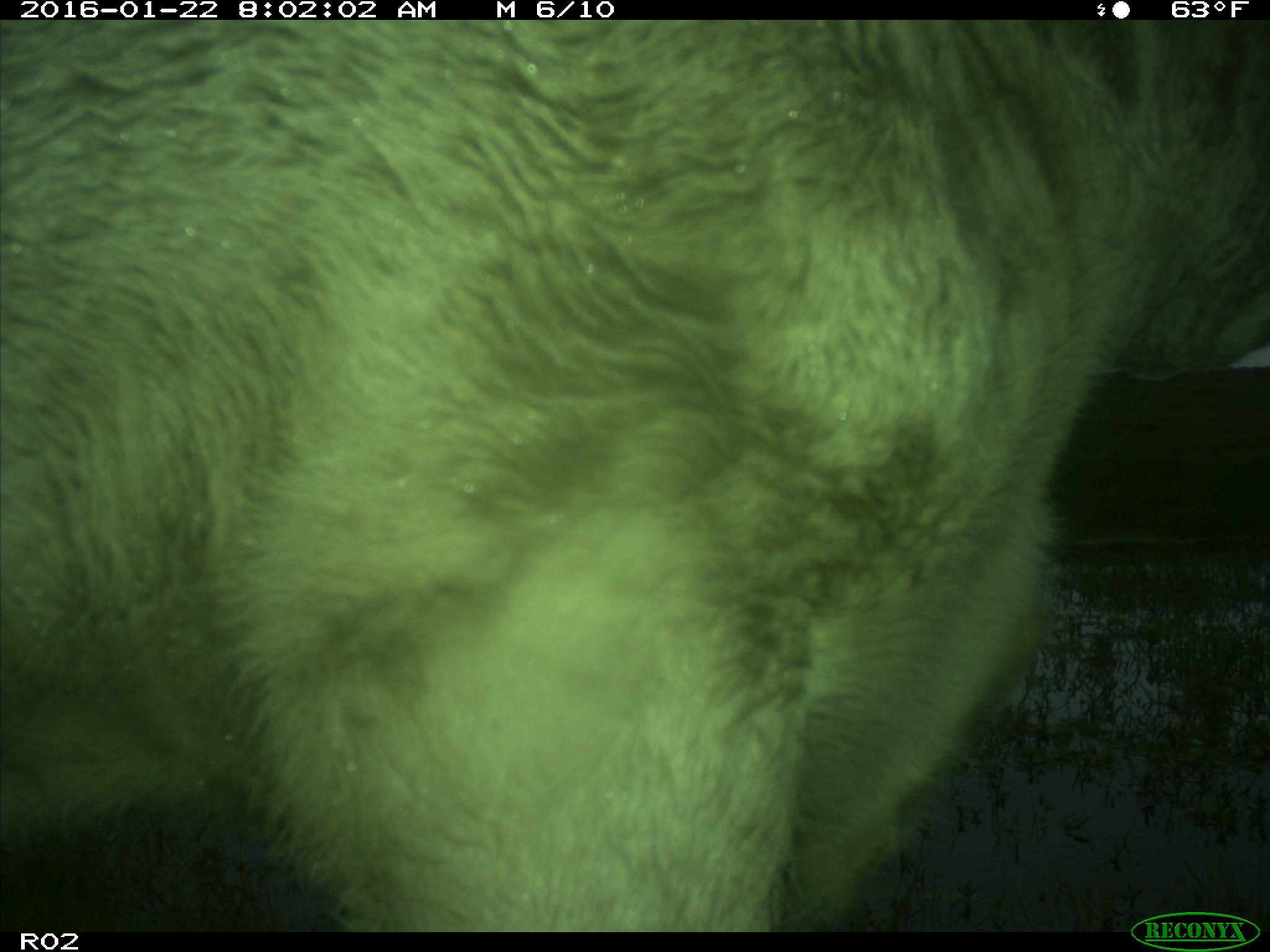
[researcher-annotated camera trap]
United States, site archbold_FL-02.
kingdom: Animalia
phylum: Chordata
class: Mammalia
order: Artiodactyla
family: Bovidae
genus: Bos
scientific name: Bos taurus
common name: domestic cow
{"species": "Bos taurus (domestic cow)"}